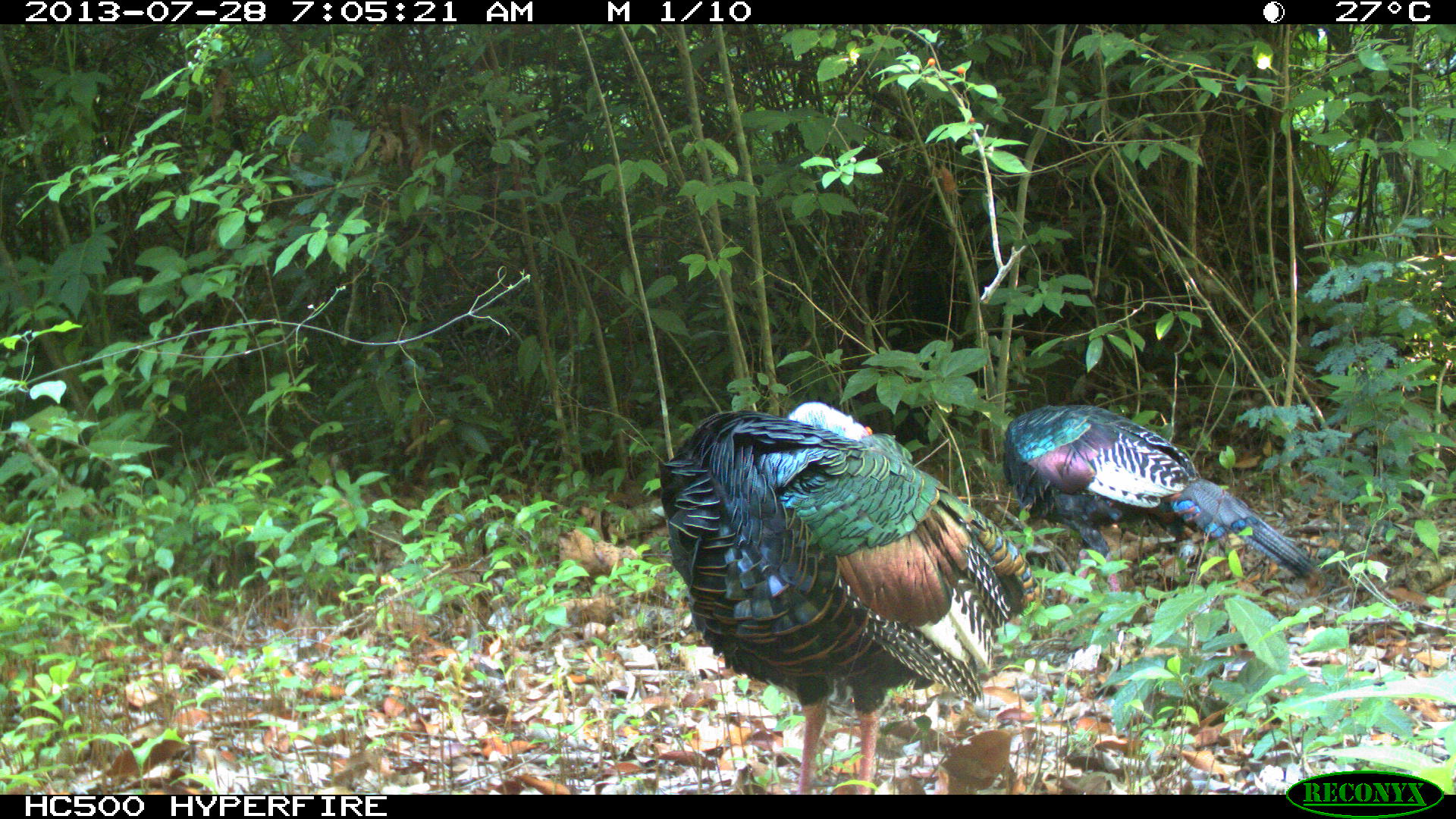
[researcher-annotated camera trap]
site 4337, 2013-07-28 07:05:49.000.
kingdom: Animalia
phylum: Chordata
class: Aves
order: Galliformes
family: Phasianidae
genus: Meleagris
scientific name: Meleagris ocellata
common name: ocellated turkey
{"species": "Meleagris ocellata (ocellated turkey)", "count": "2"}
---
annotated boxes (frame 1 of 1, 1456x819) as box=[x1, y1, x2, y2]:
meleagris ocellata: box=[658, 399, 1036, 793]; box=[1002, 401, 1335, 594]